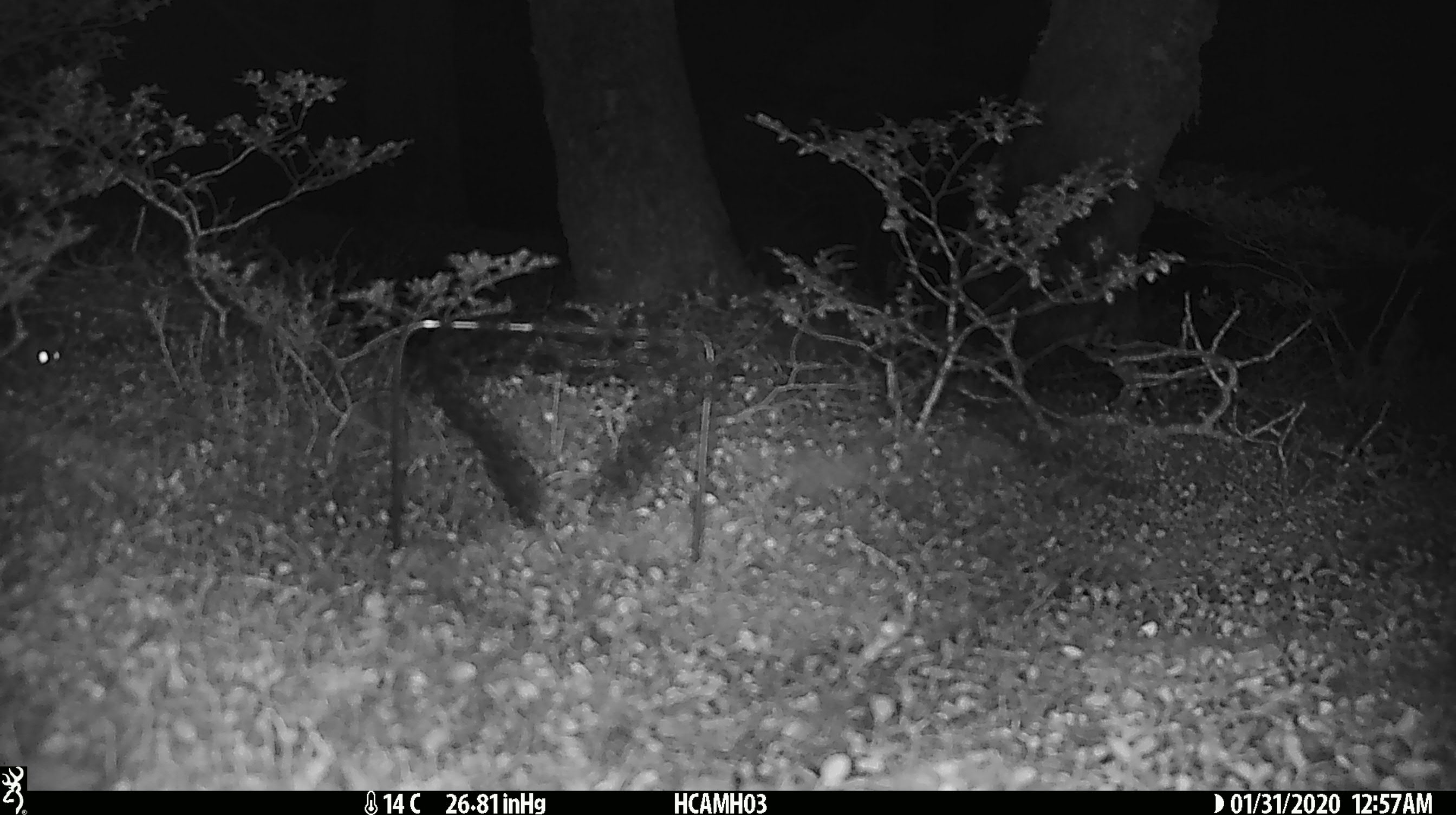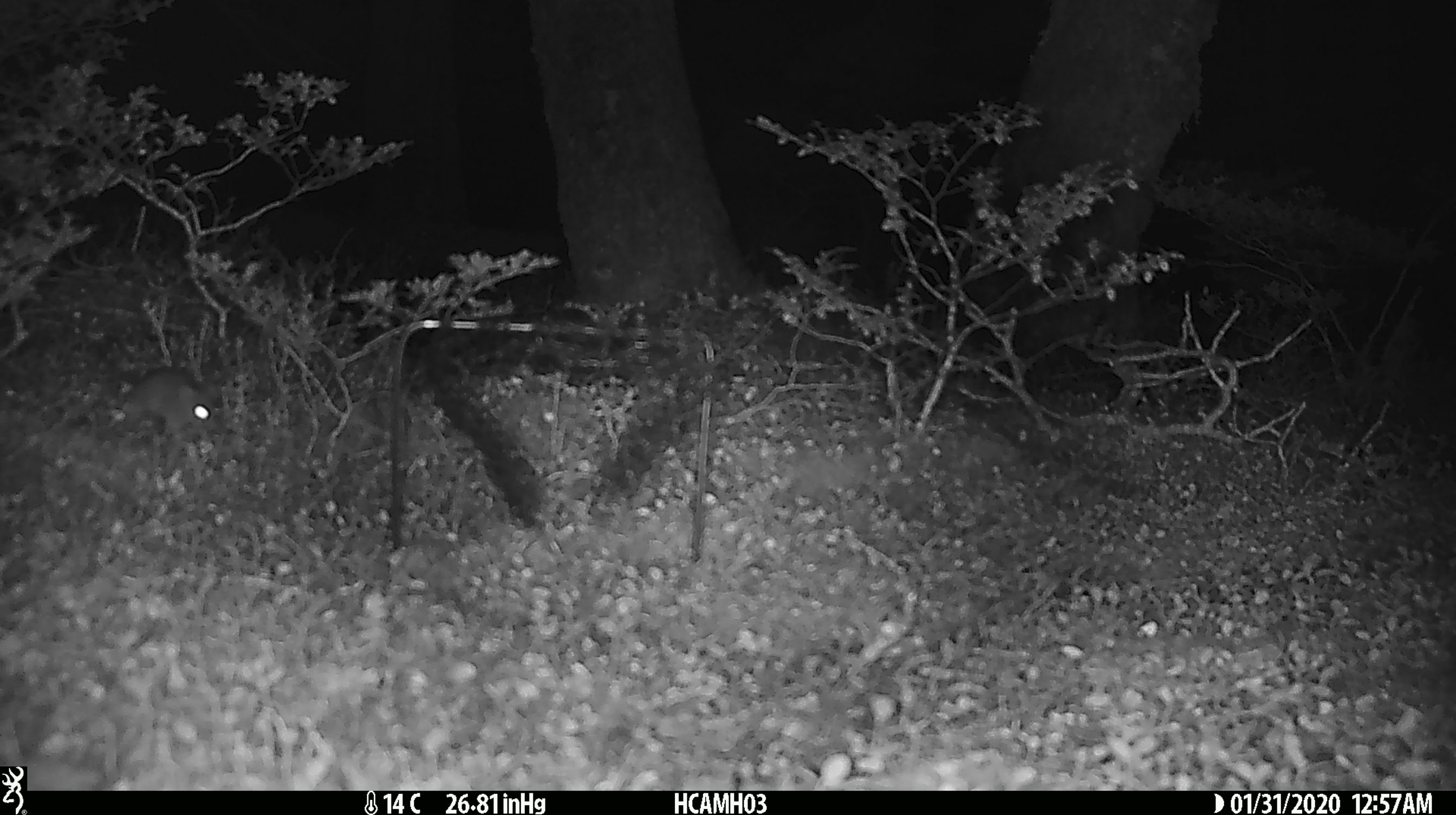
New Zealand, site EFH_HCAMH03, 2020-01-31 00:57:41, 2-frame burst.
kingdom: Animalia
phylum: Chordata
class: Mammalia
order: Rodentia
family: Muridae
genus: Mus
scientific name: Mus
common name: mouse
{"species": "mouse (Mus)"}